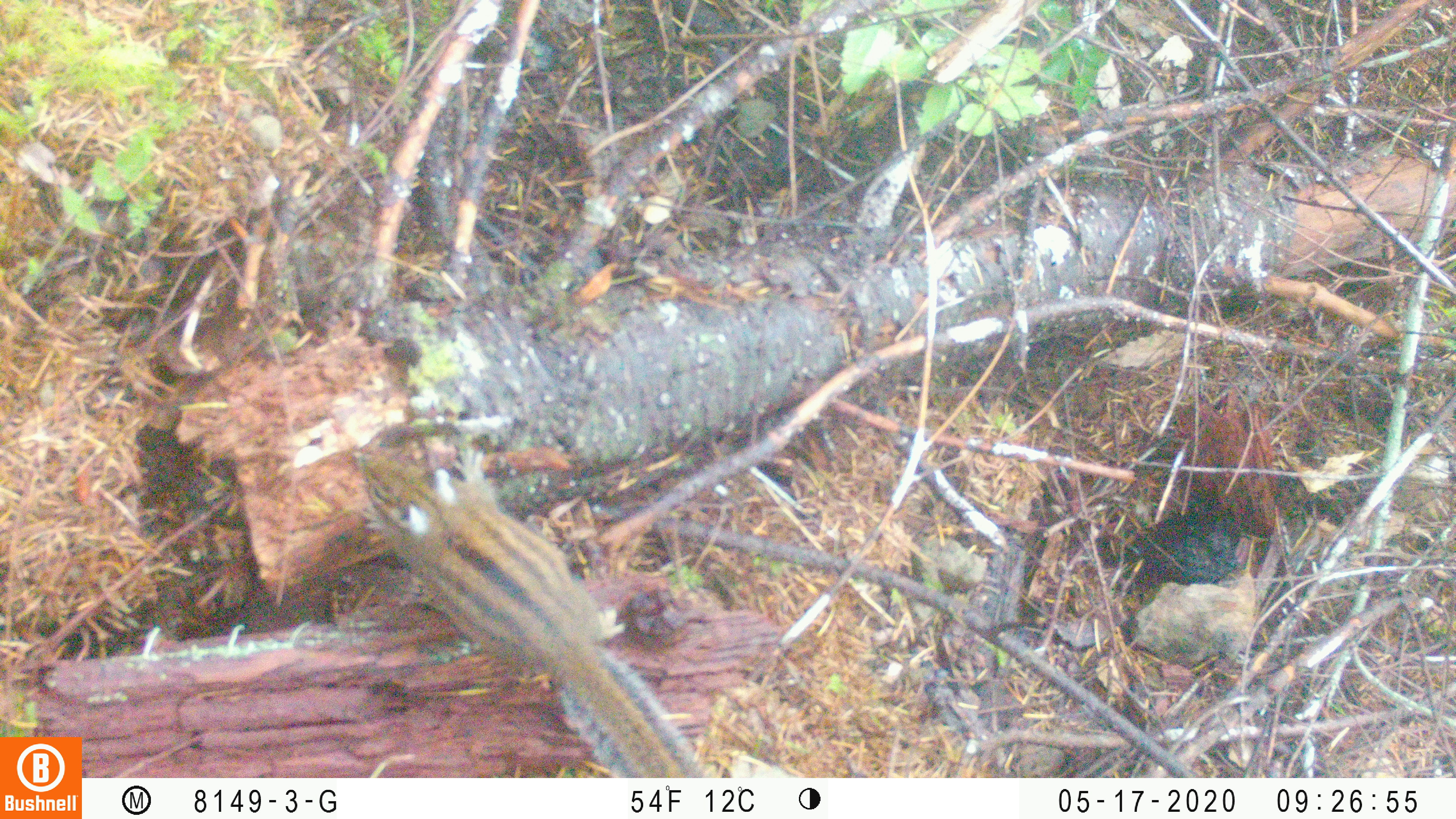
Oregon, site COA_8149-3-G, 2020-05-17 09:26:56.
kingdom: Animalia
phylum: Chordata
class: Mammalia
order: Rodentia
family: Sciuridae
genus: Neotamias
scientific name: Neotamias townsendii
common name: townsend's chipmunk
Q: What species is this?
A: Townsend's chipmunk (Neotamias townsendii).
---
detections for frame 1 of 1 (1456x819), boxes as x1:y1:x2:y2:
townsend's chipmunk: 342:433:708:770